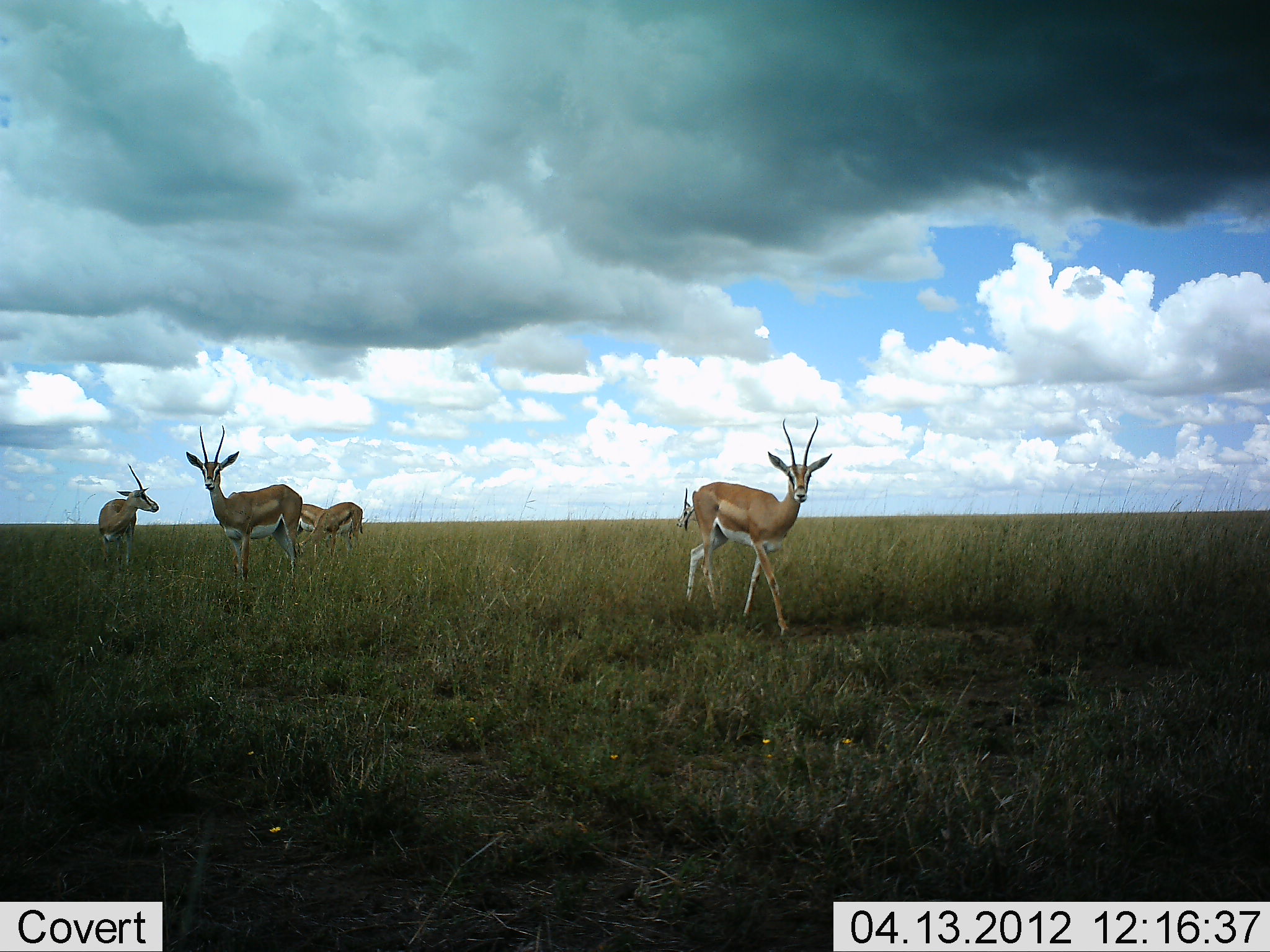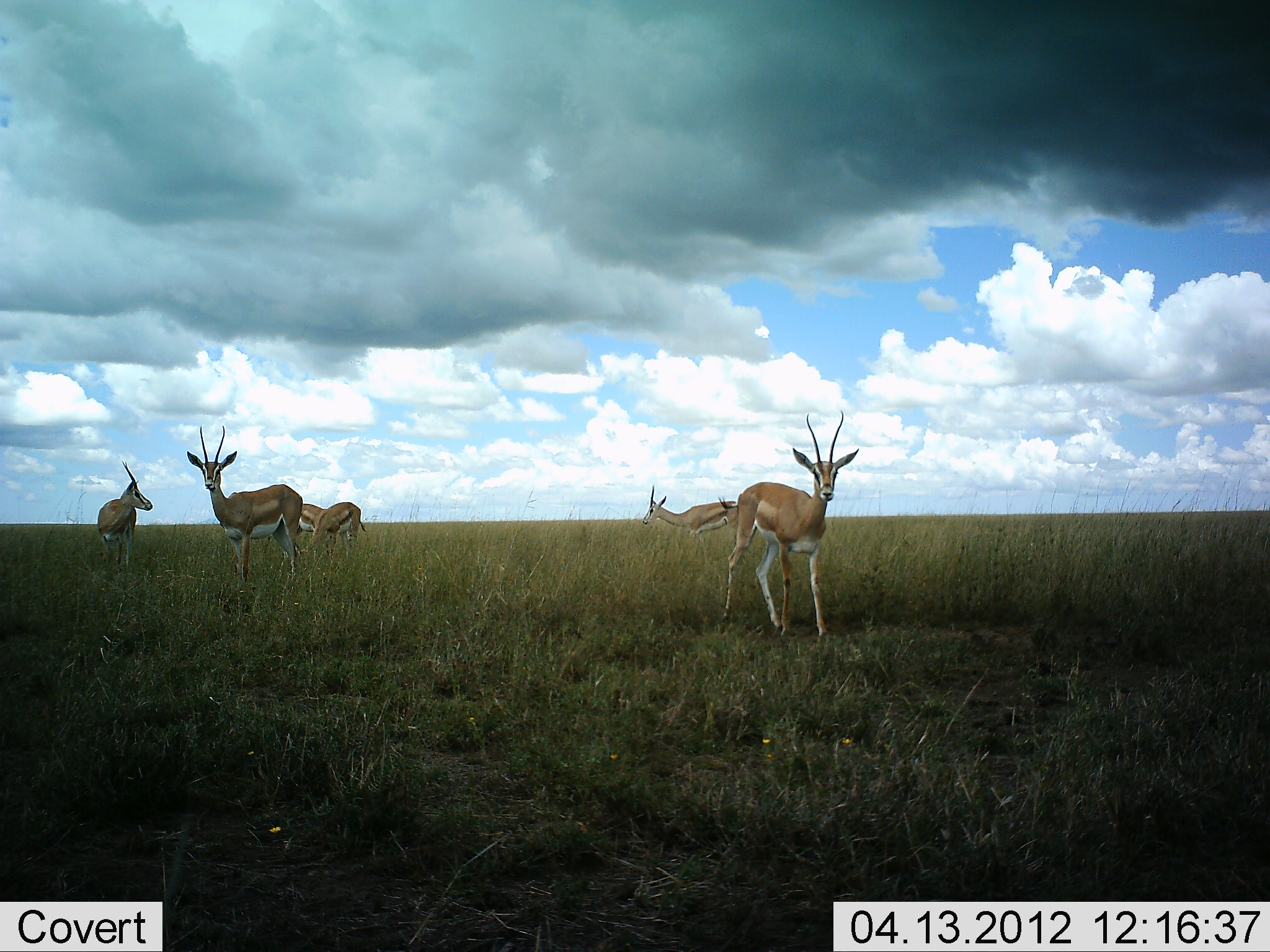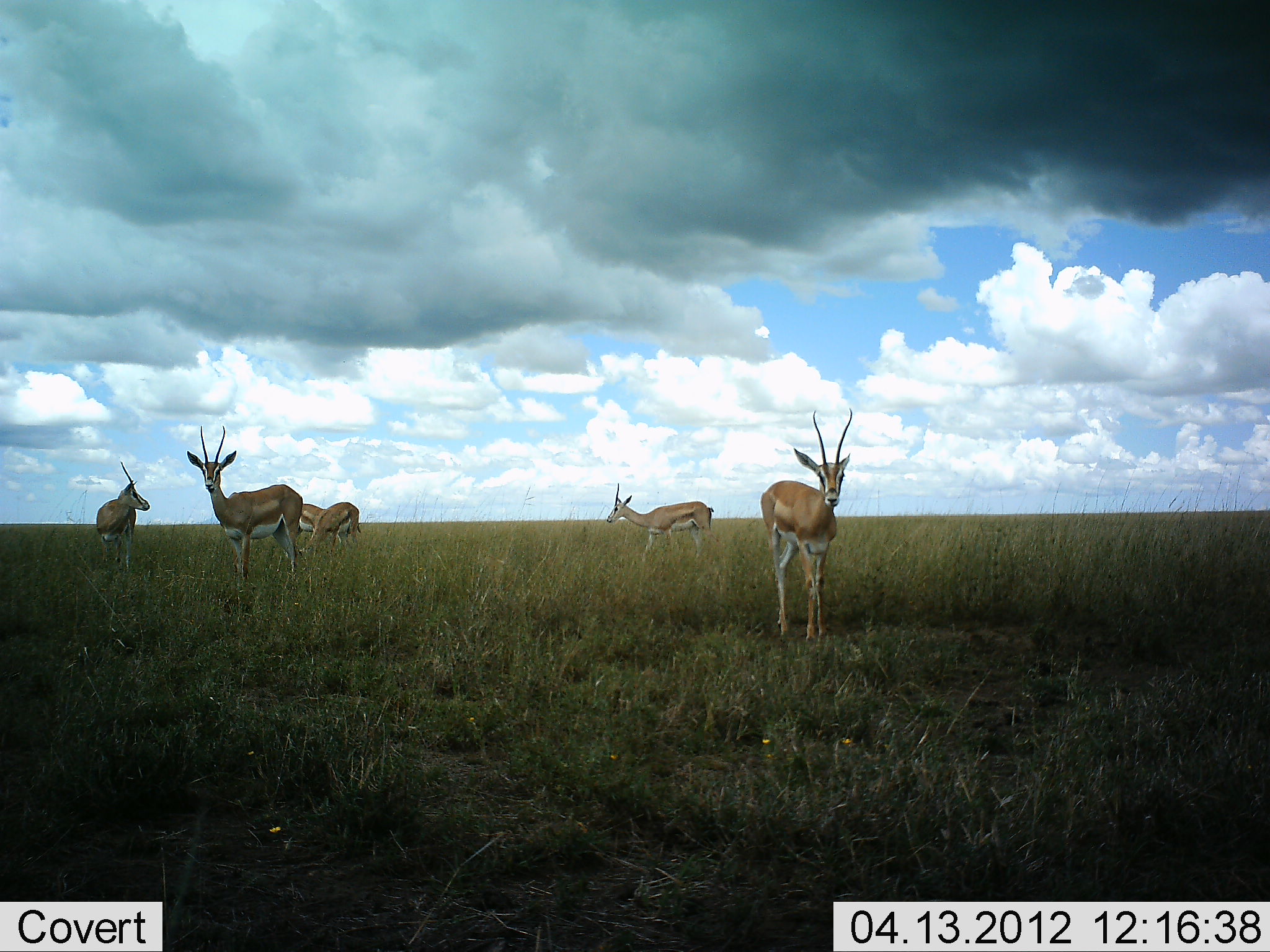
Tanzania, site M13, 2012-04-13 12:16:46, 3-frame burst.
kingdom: Animalia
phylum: Chordata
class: Mammalia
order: Artiodactyla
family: Bovidae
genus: Nanger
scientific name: Nanger granti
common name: grant's gazelle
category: gazellegrants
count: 6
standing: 79%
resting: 0%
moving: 59%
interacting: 0%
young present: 0%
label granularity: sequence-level